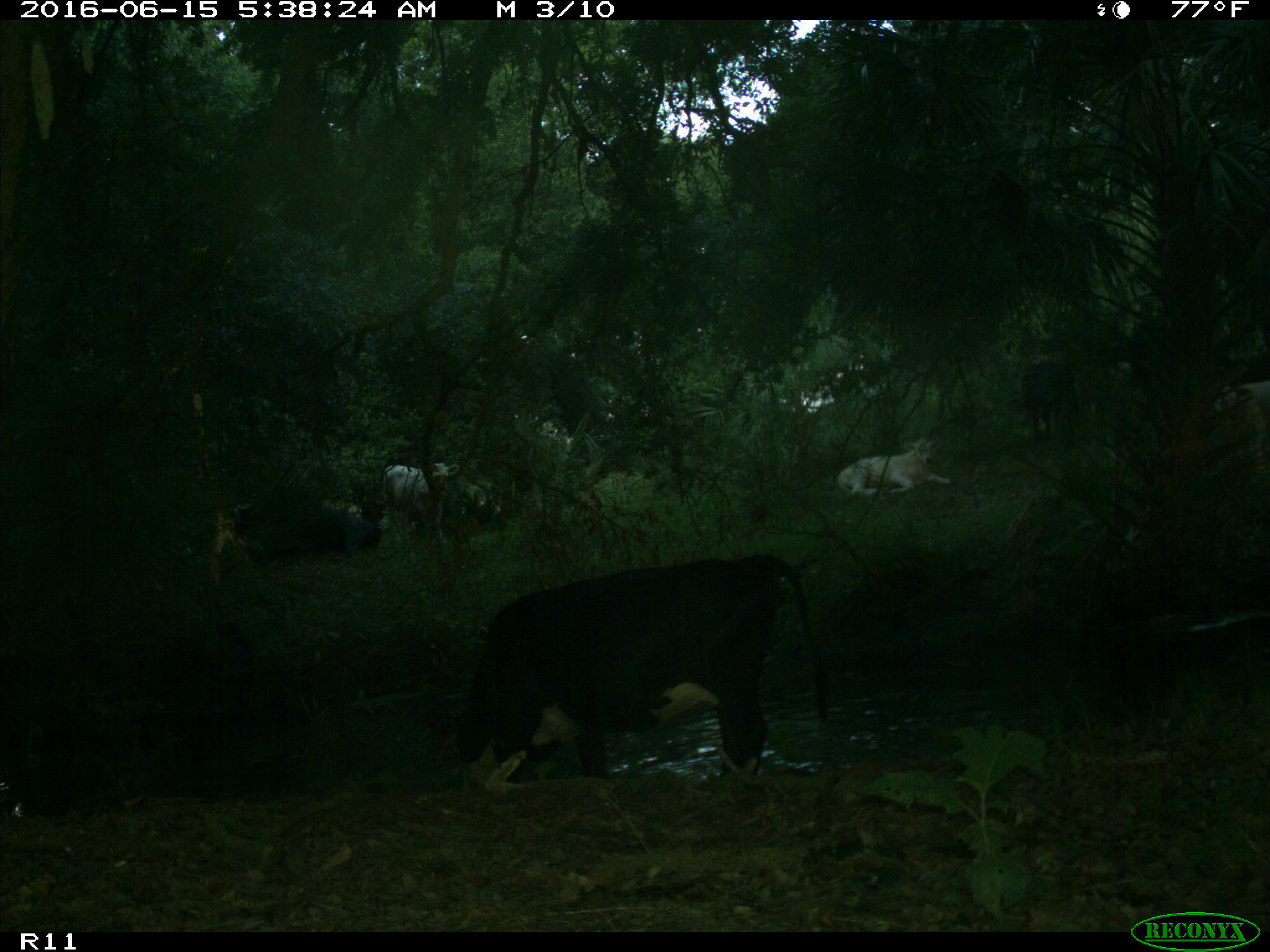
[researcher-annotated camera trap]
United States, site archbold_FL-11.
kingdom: Animalia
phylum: Chordata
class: Mammalia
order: Artiodactyla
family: Bovidae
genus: Bos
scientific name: Bos taurus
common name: domestic cow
Bos taurus (domestic cow).